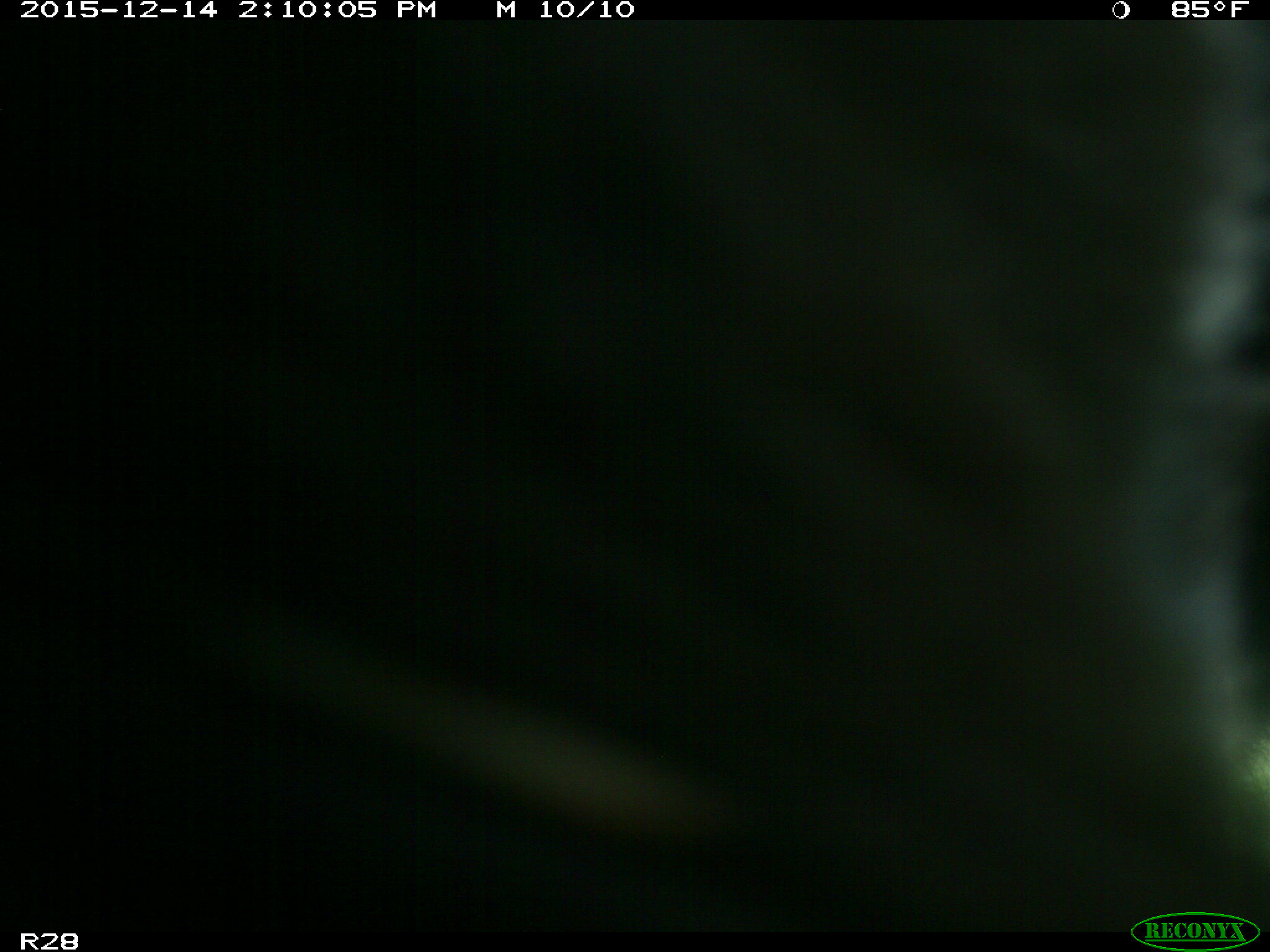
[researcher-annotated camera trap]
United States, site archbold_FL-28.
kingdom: Animalia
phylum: Chordata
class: Mammalia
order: Artiodactyla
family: Bovidae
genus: Bos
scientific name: Bos taurus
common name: domestic cow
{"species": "Bos taurus (domestic cow)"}